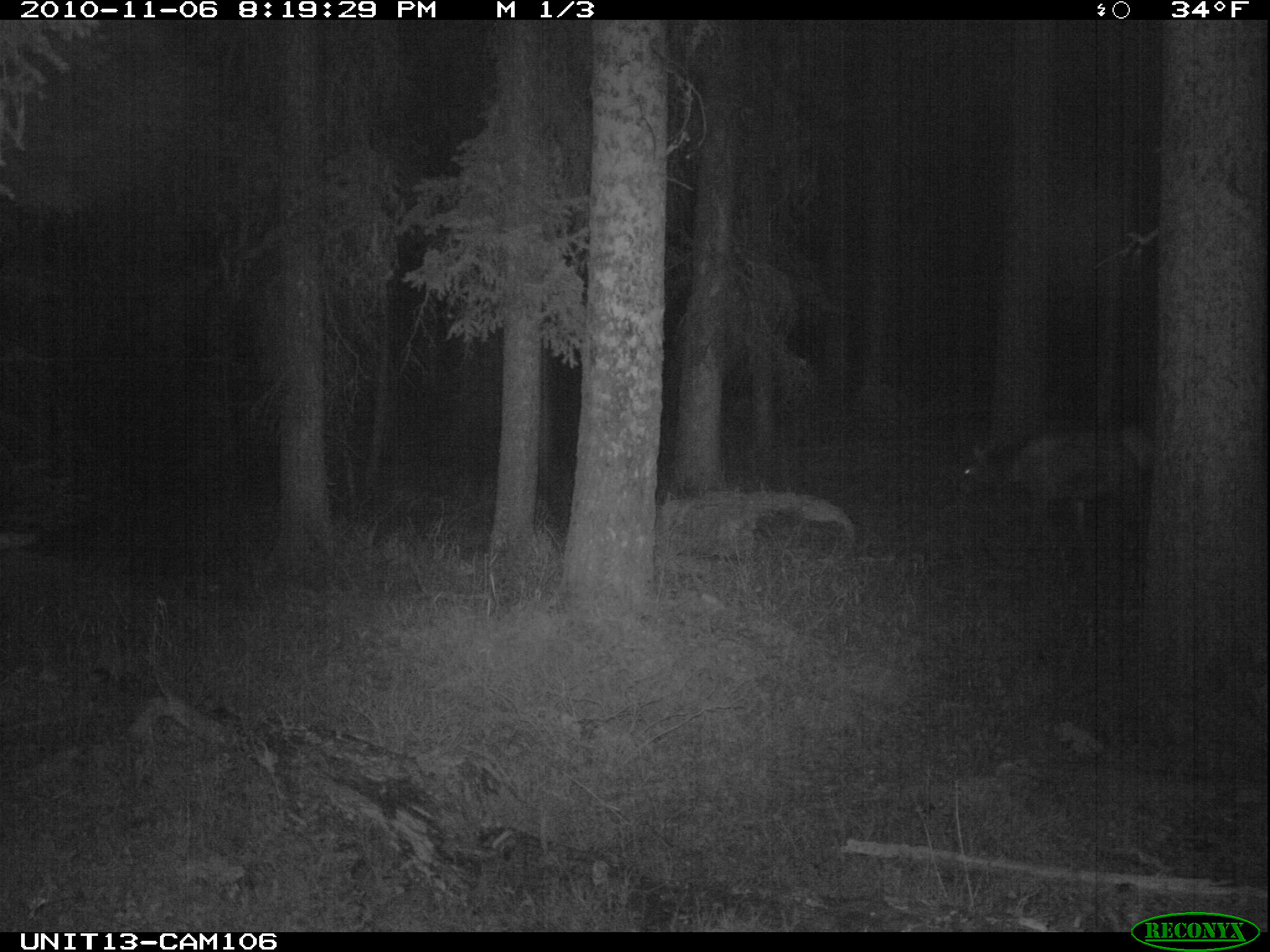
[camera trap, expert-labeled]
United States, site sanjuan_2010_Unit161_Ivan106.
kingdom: Animalia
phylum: Chordata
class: Mammalia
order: Artiodactyla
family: Cervidae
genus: Cervus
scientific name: Cervus elaphus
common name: red deer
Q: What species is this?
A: Cervus elaphus (red deer).